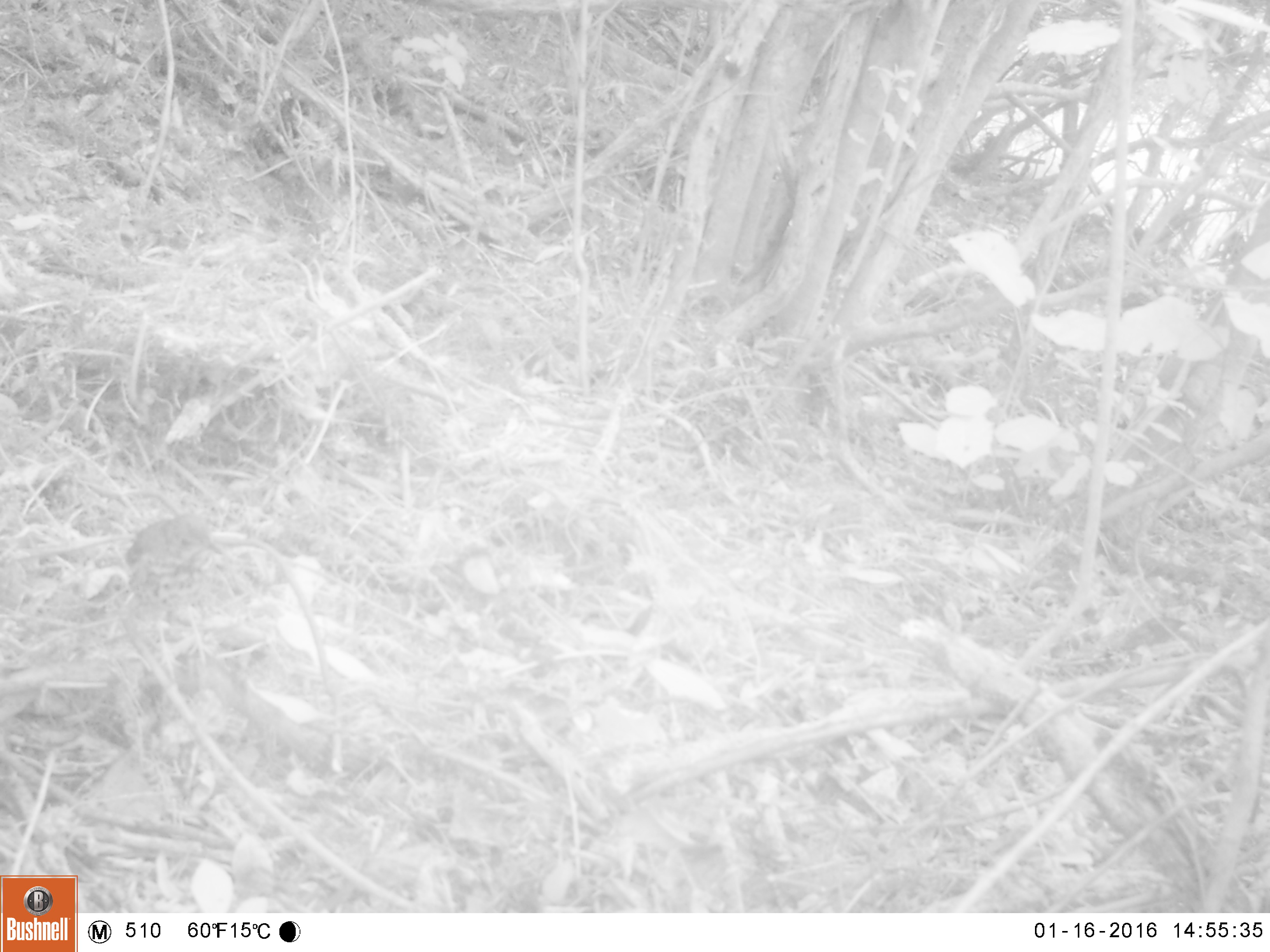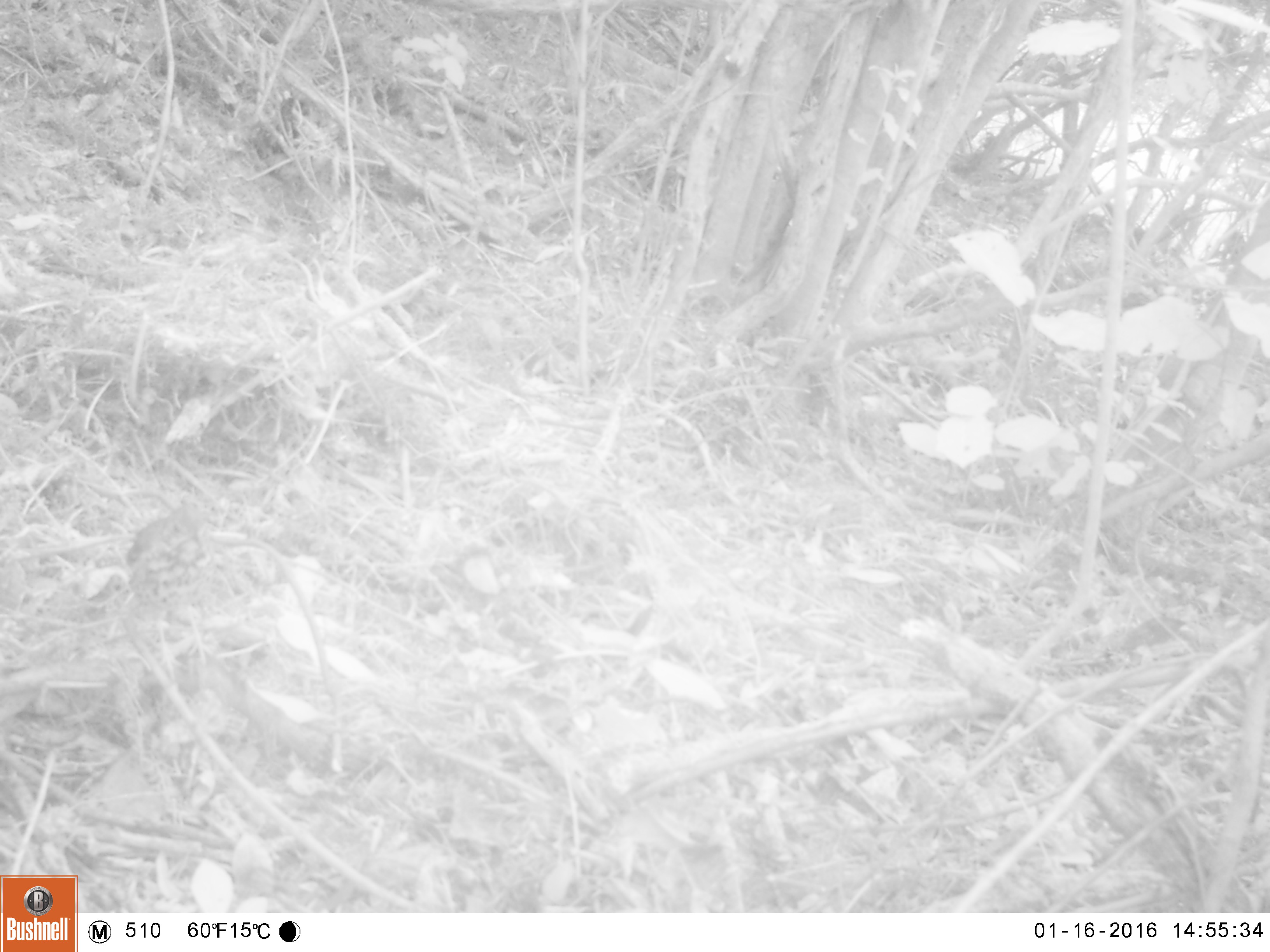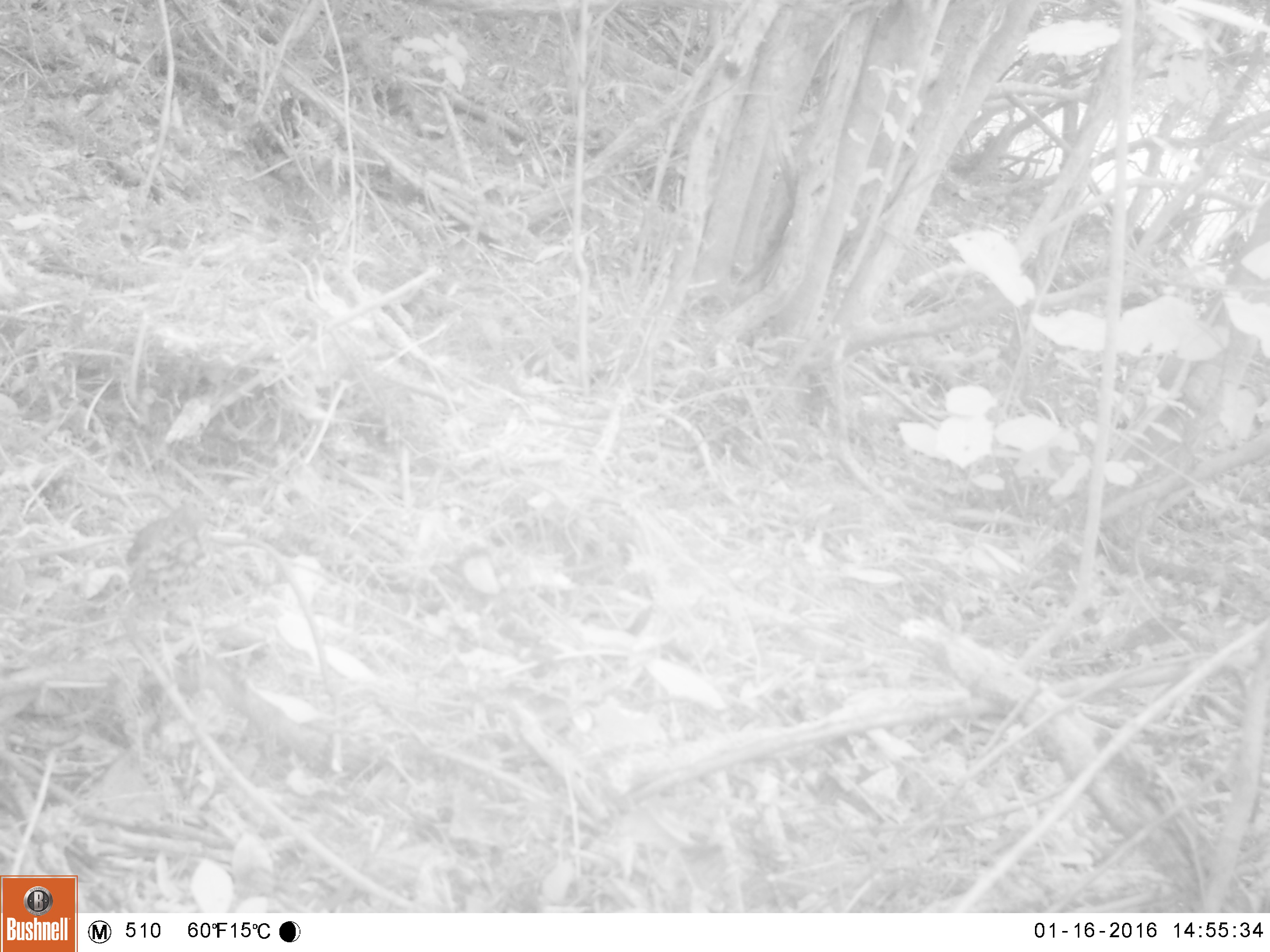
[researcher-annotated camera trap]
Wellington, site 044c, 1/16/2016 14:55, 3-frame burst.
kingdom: Animalia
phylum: Chordata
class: Aves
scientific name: Aves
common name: bird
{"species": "bird (Aves)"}